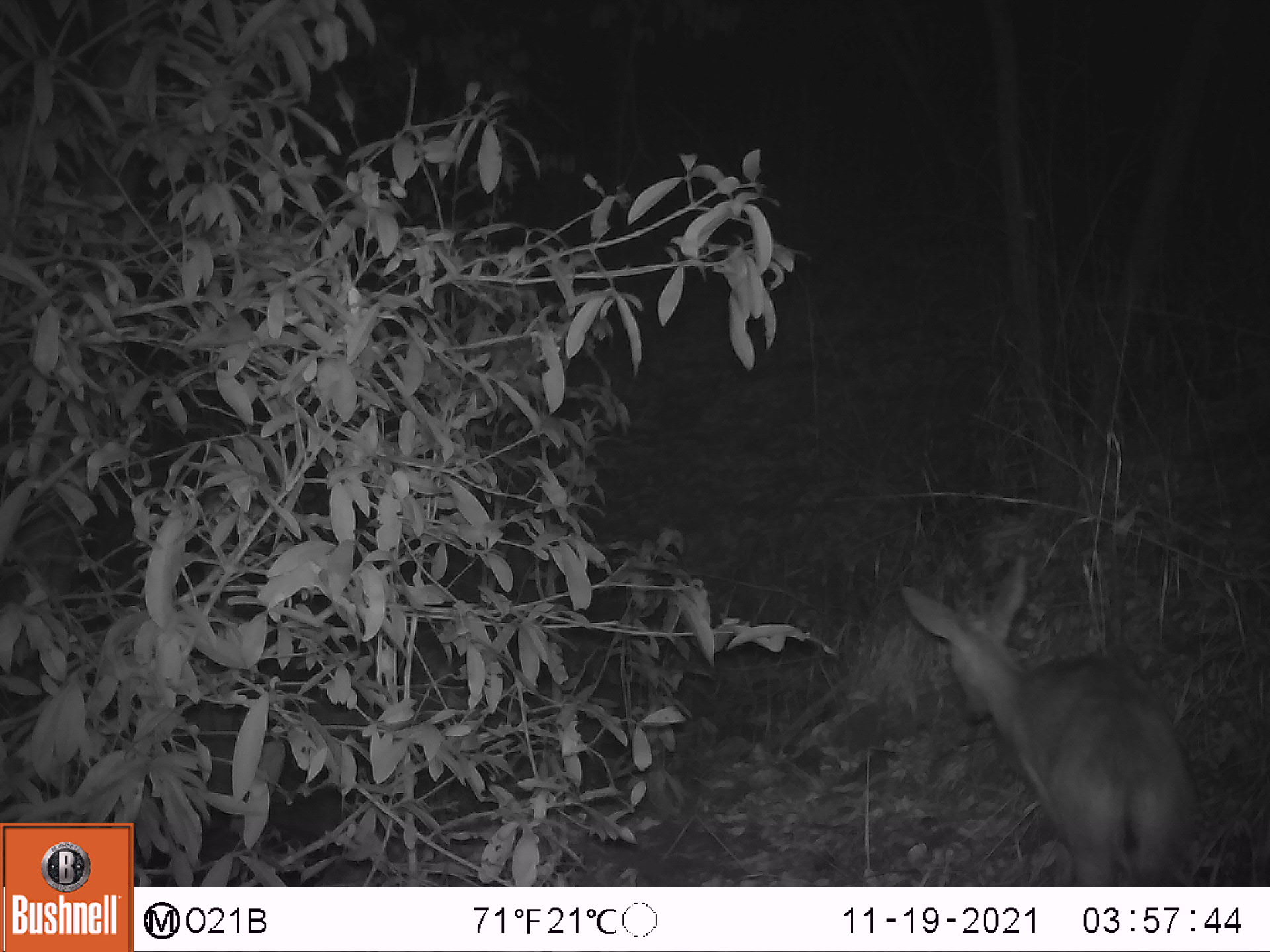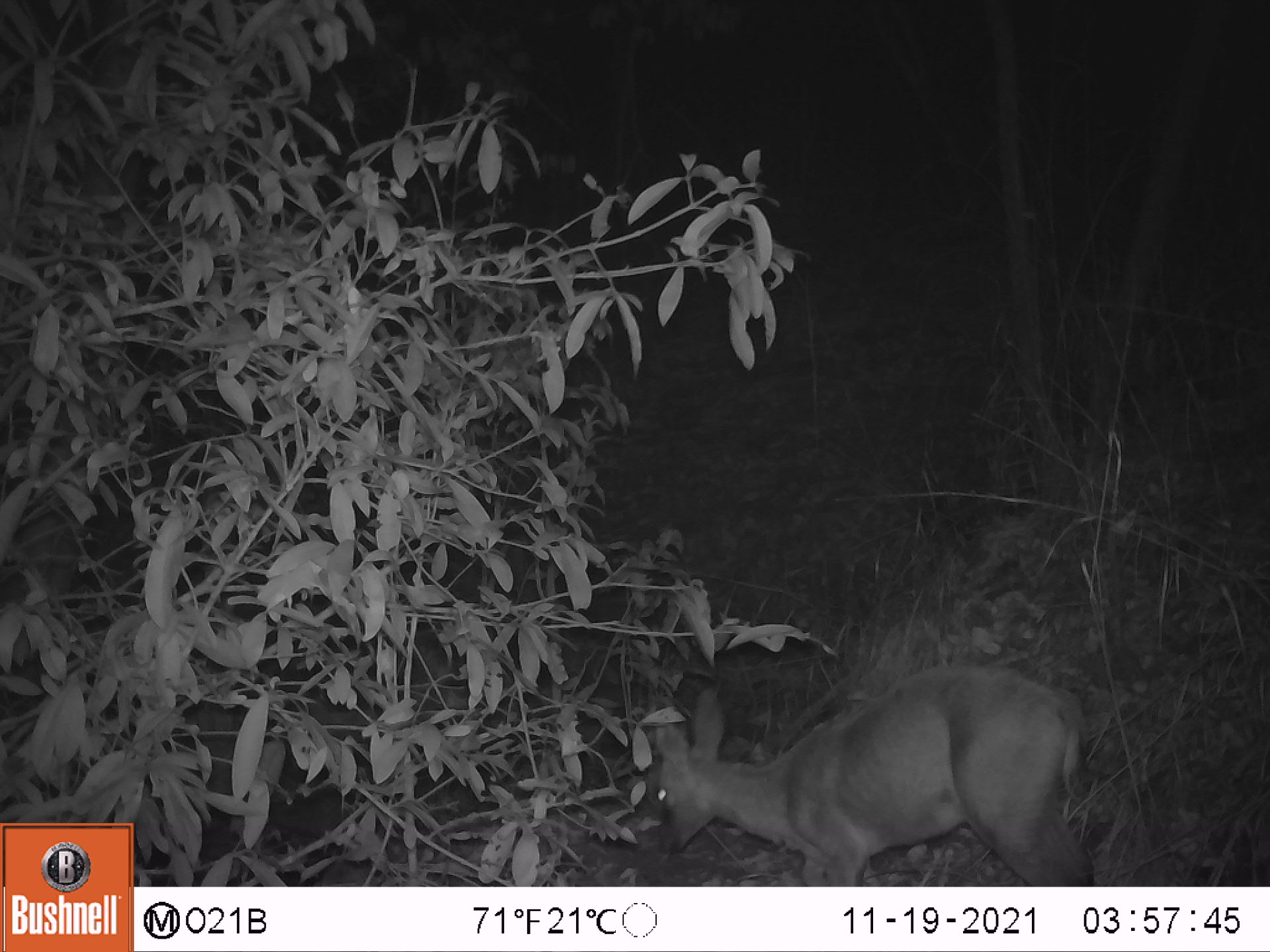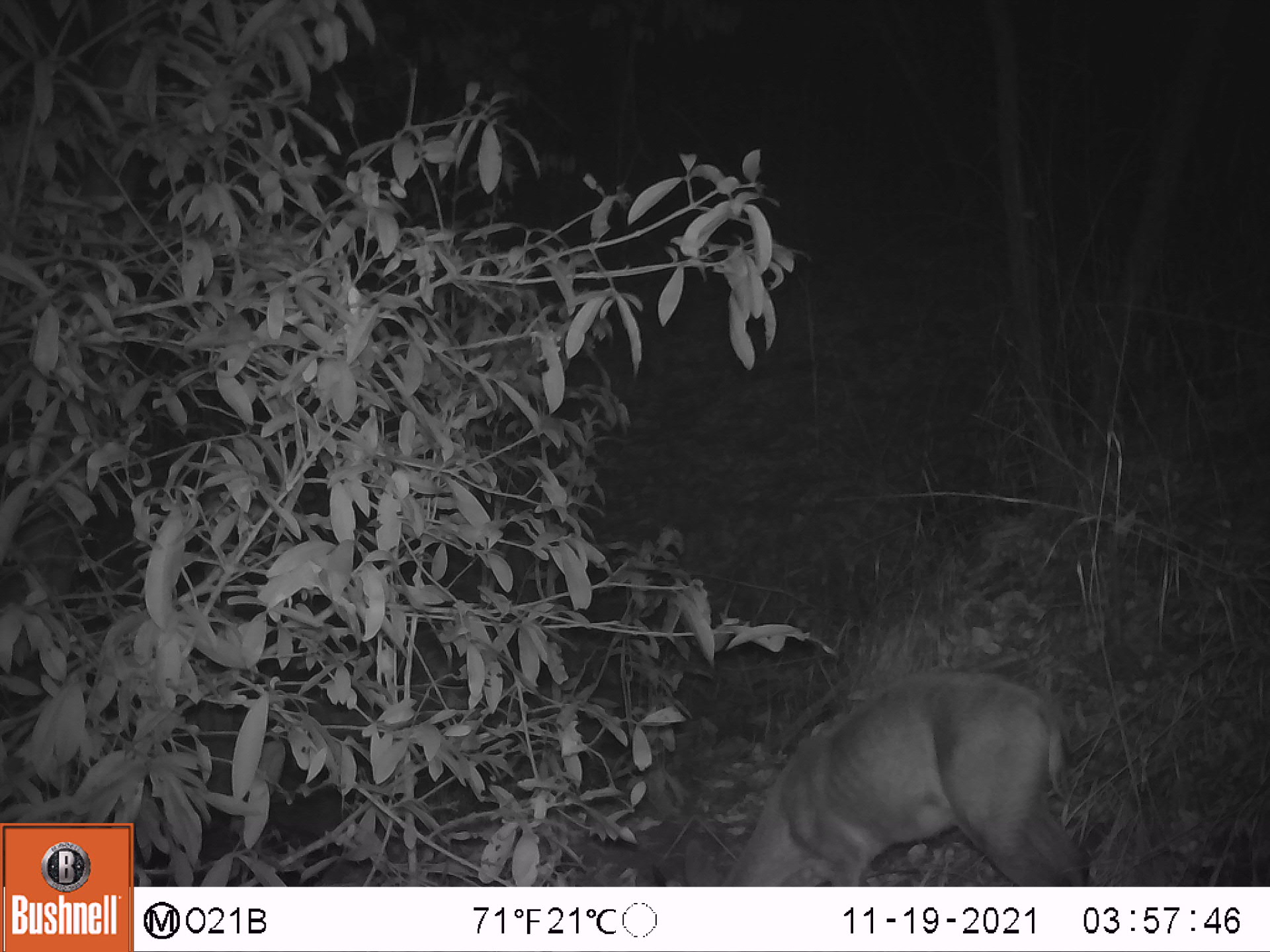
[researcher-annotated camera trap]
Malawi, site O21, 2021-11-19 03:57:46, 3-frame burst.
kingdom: Animalia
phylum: Chordata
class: Mammalia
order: Artiodactyla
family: Bovidae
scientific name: Antilopinae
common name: small antelope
Small antelope (Antilopinae), count 1.